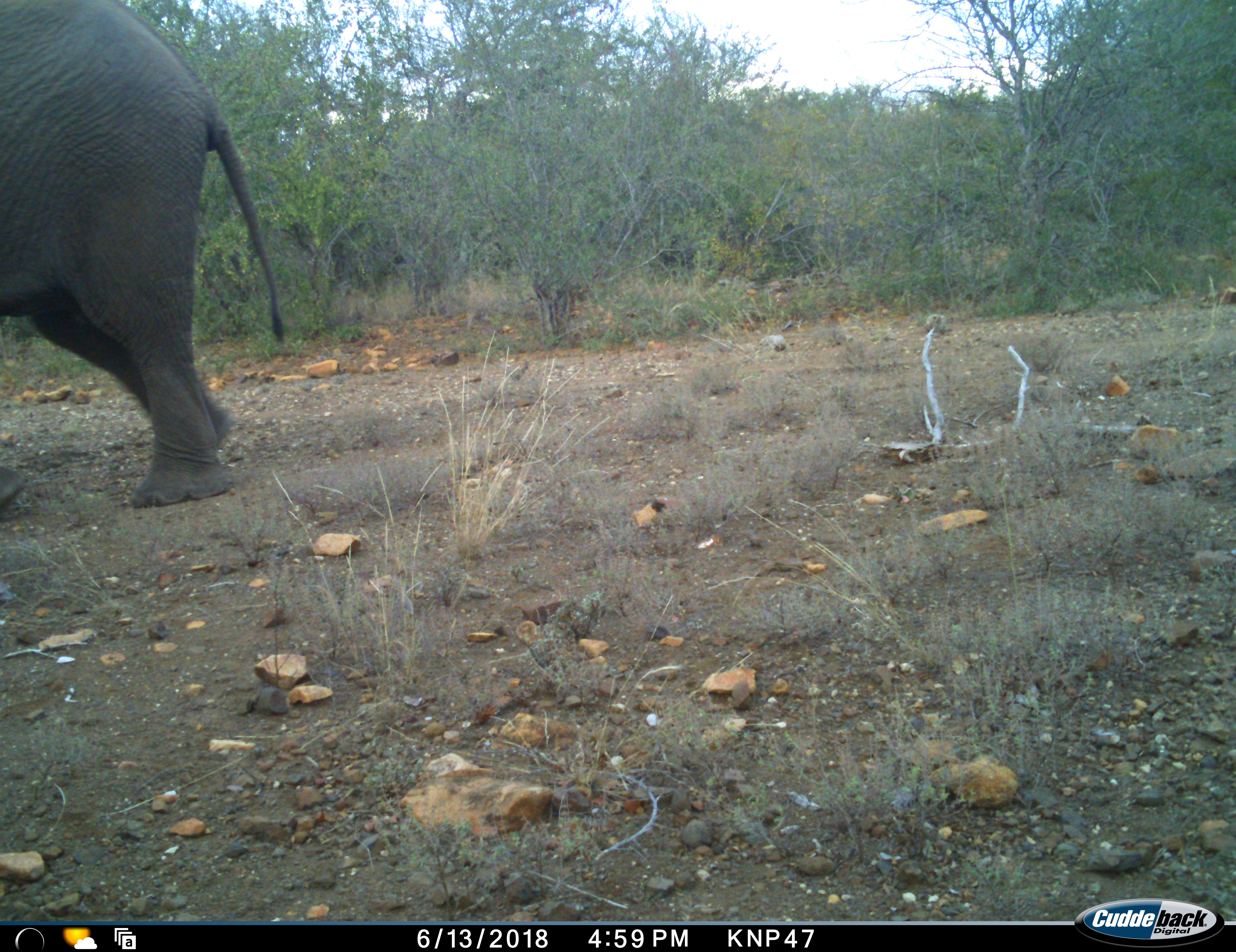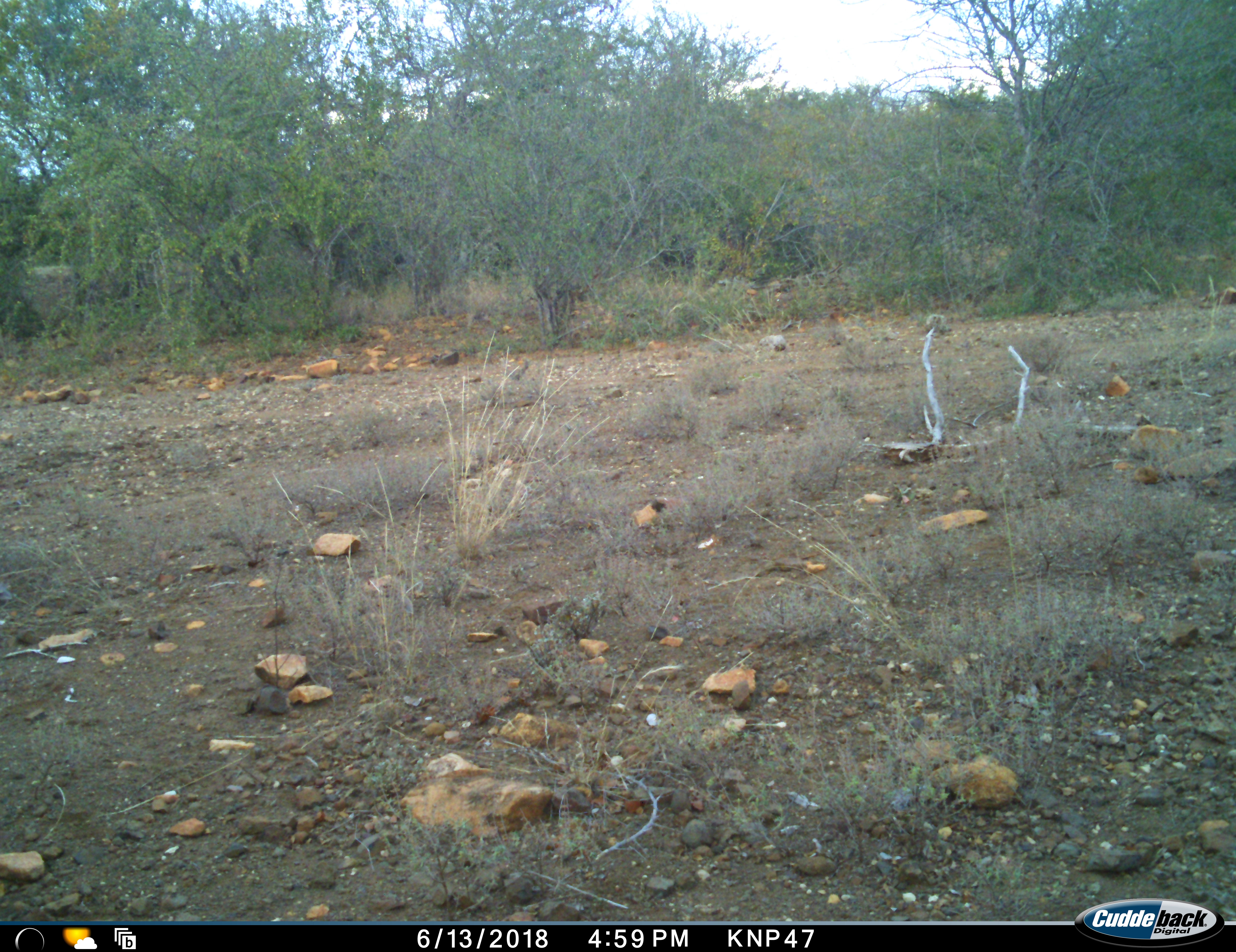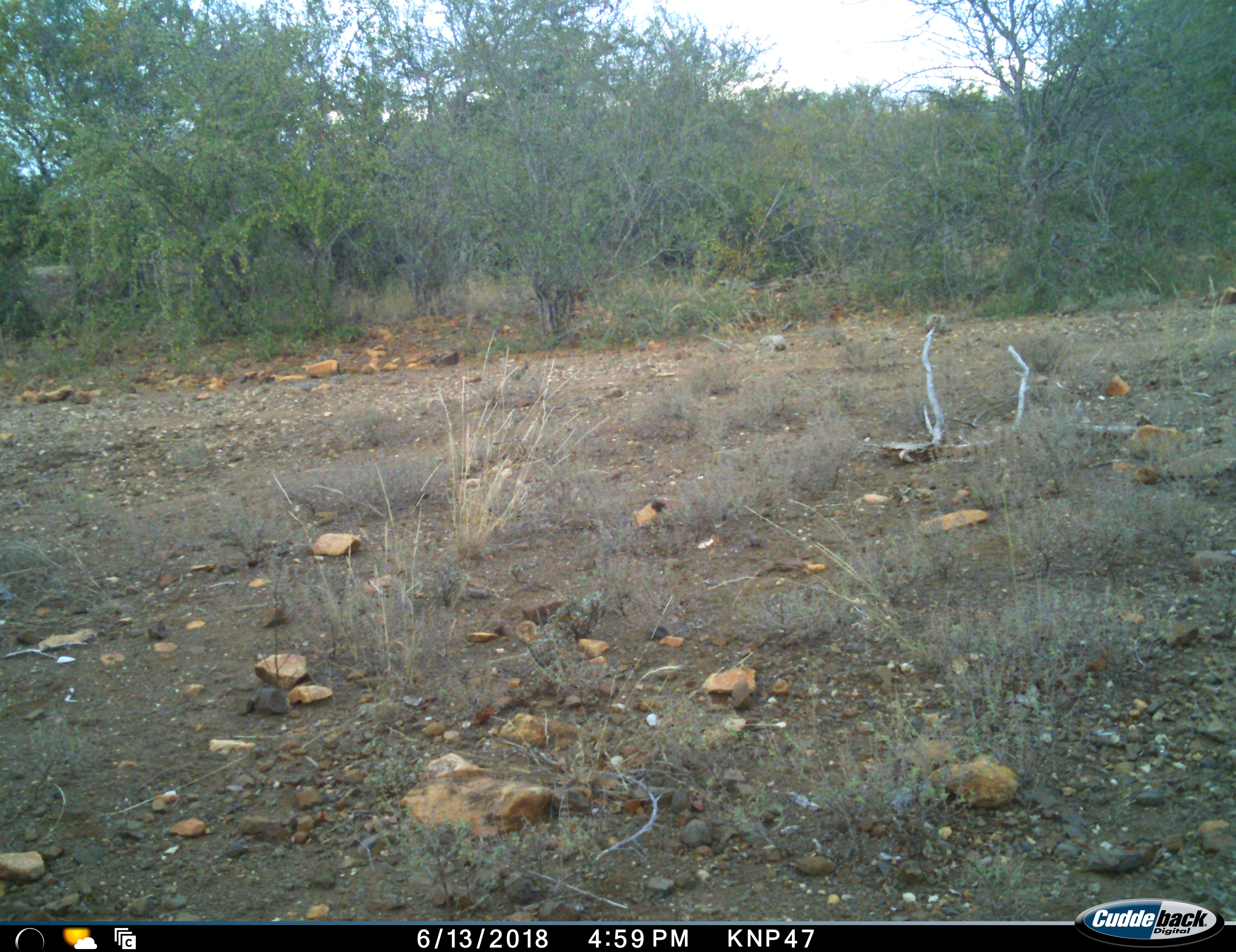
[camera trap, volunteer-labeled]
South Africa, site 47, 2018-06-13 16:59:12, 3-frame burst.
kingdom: Animalia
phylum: Chordata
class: Mammalia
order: Proboscidea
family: Elephantidae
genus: Loxodonta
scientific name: Loxodonta africana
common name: african bush elephant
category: elephant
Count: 1.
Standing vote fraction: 20%.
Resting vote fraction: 0%.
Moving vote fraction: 80%.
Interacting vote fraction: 0%.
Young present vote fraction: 0%.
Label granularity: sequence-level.